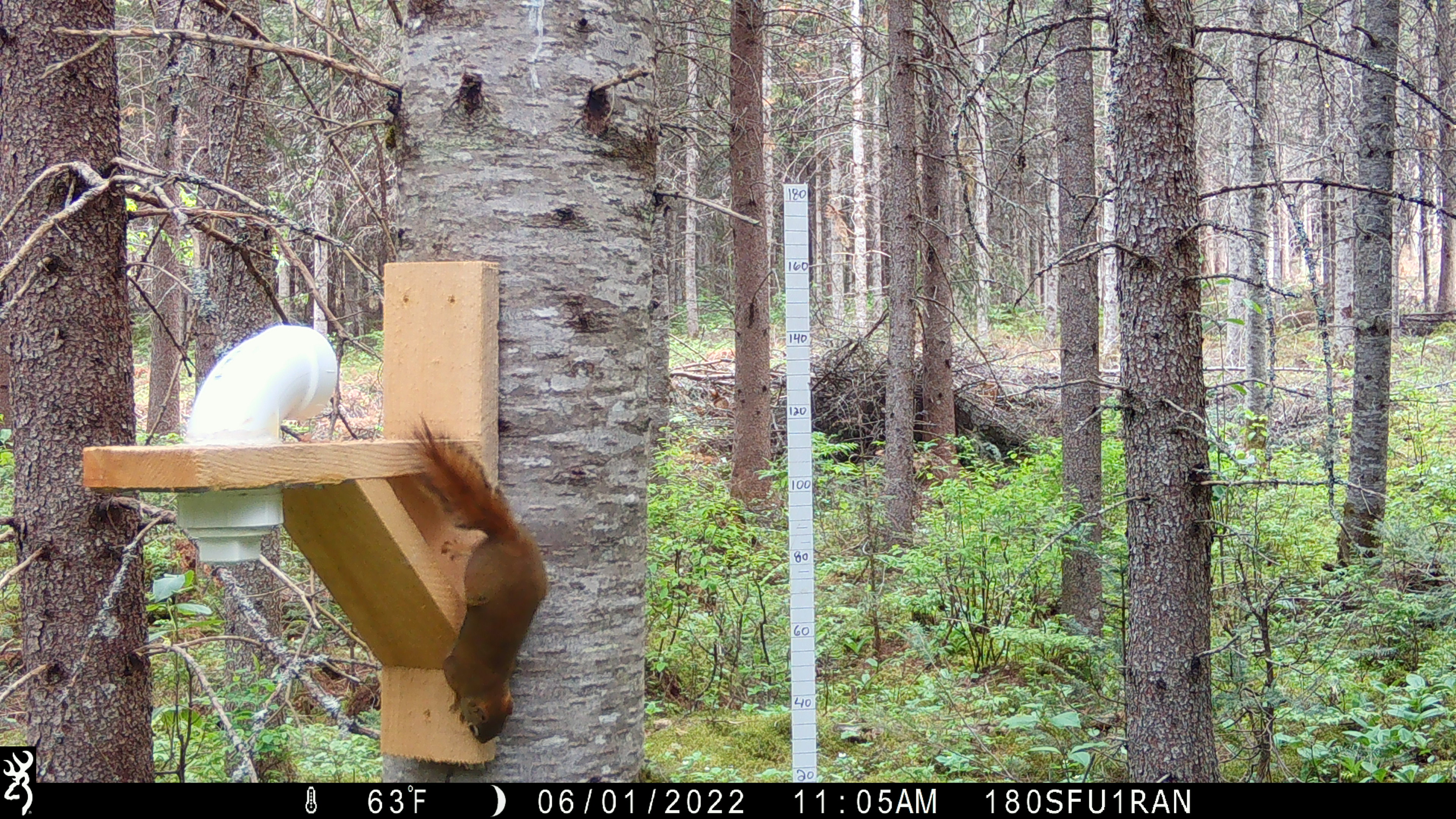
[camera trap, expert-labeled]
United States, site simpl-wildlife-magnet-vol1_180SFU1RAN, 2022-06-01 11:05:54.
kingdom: Animalia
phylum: Chordata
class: Mammalia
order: Rodentia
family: Sciuridae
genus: Tamiasciurus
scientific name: Tamiasciurus hudsonicus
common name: red squirrel